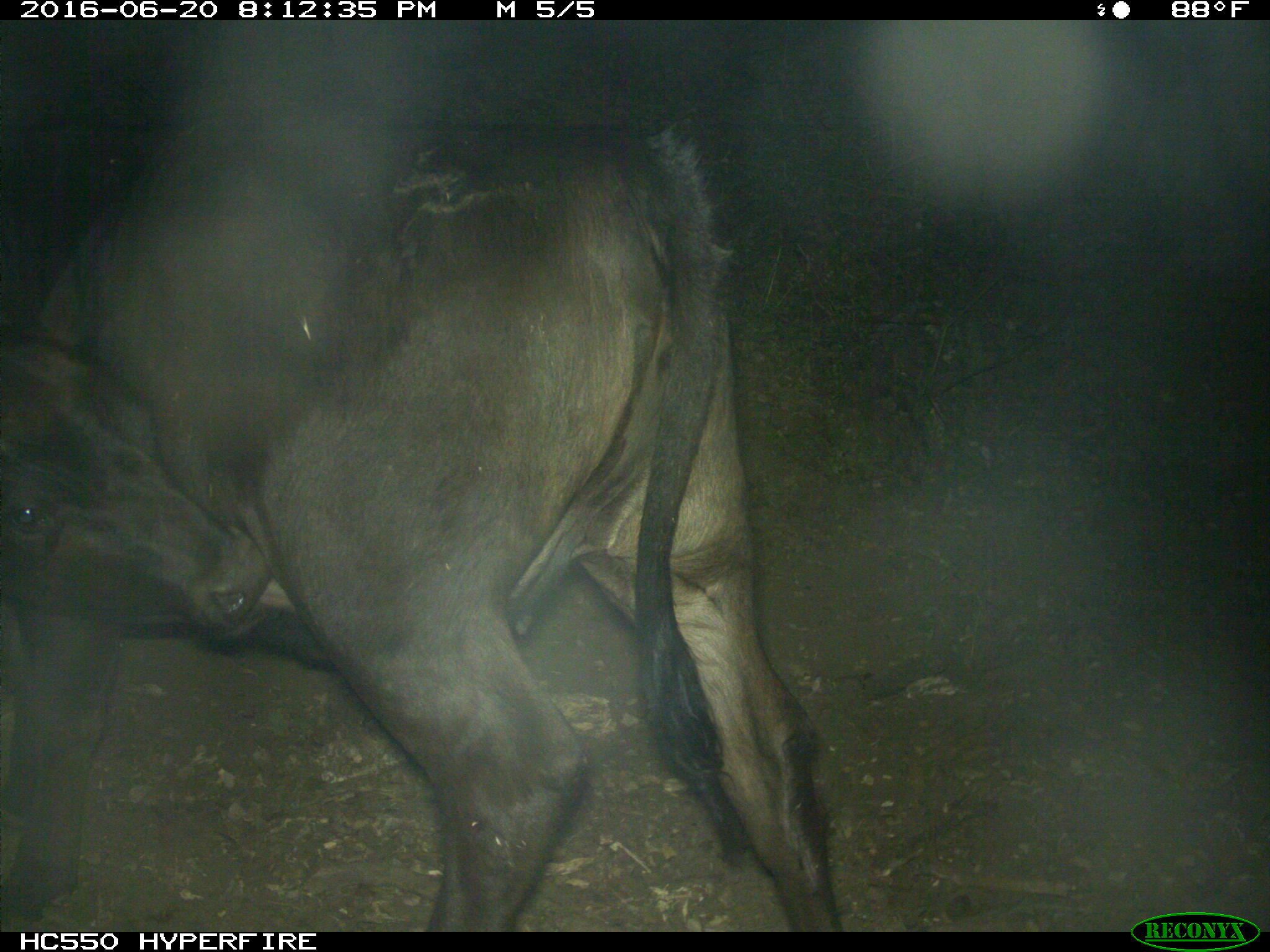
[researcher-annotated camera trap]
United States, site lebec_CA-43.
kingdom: Animalia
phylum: Chordata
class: Mammalia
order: Artiodactyla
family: Bovidae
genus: Bos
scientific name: Bos taurus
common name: domestic cow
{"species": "Bos taurus (domestic cow)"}